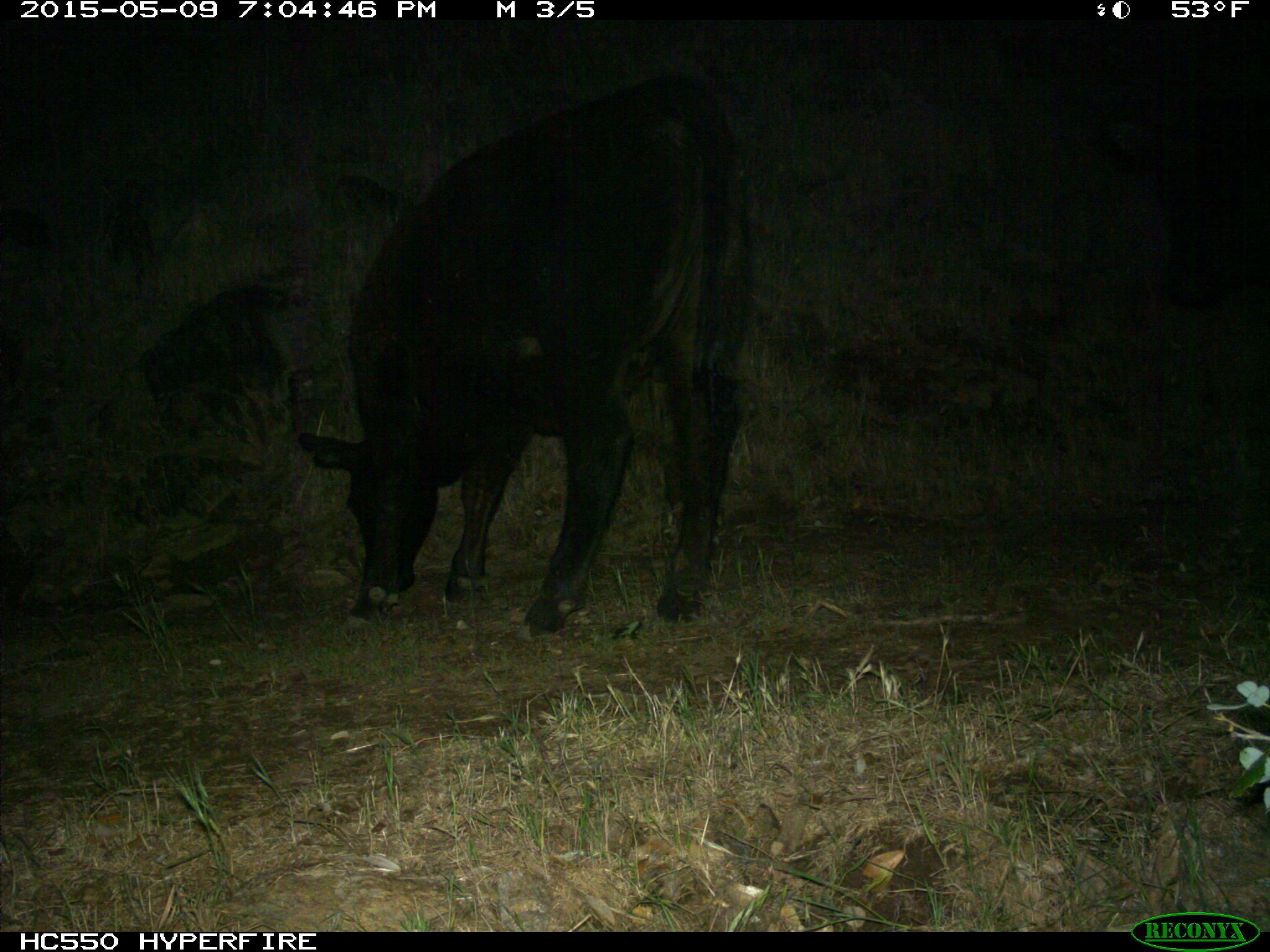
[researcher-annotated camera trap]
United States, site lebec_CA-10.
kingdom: Animalia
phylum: Chordata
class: Mammalia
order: Artiodactyla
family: Bovidae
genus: Bos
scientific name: Bos taurus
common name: domestic cow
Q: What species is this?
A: Bos taurus (domestic cow).